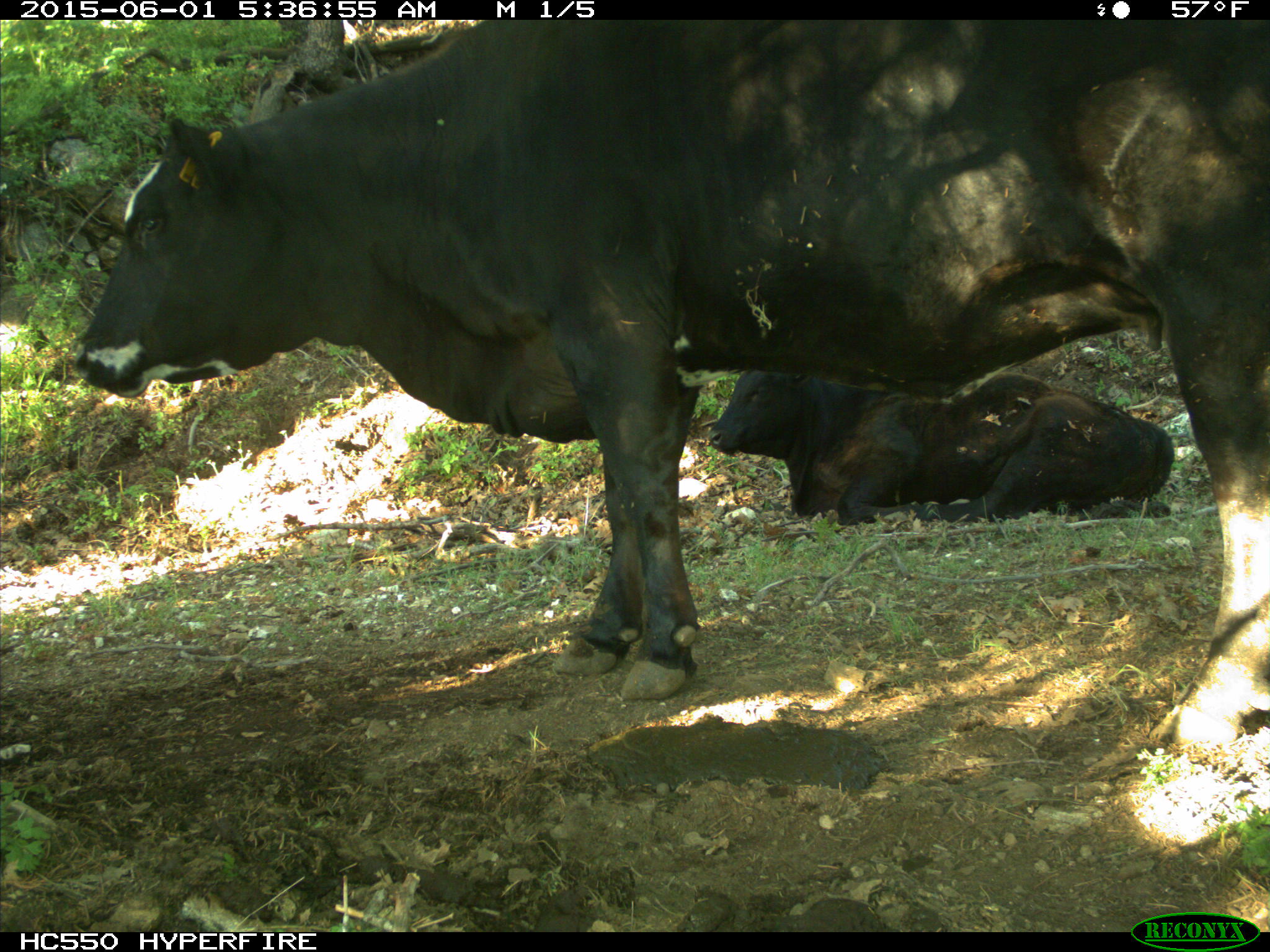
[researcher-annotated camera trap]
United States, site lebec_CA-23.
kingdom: Animalia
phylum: Chordata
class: Mammalia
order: Artiodactyla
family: Bovidae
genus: Bos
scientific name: Bos taurus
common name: domestic cow